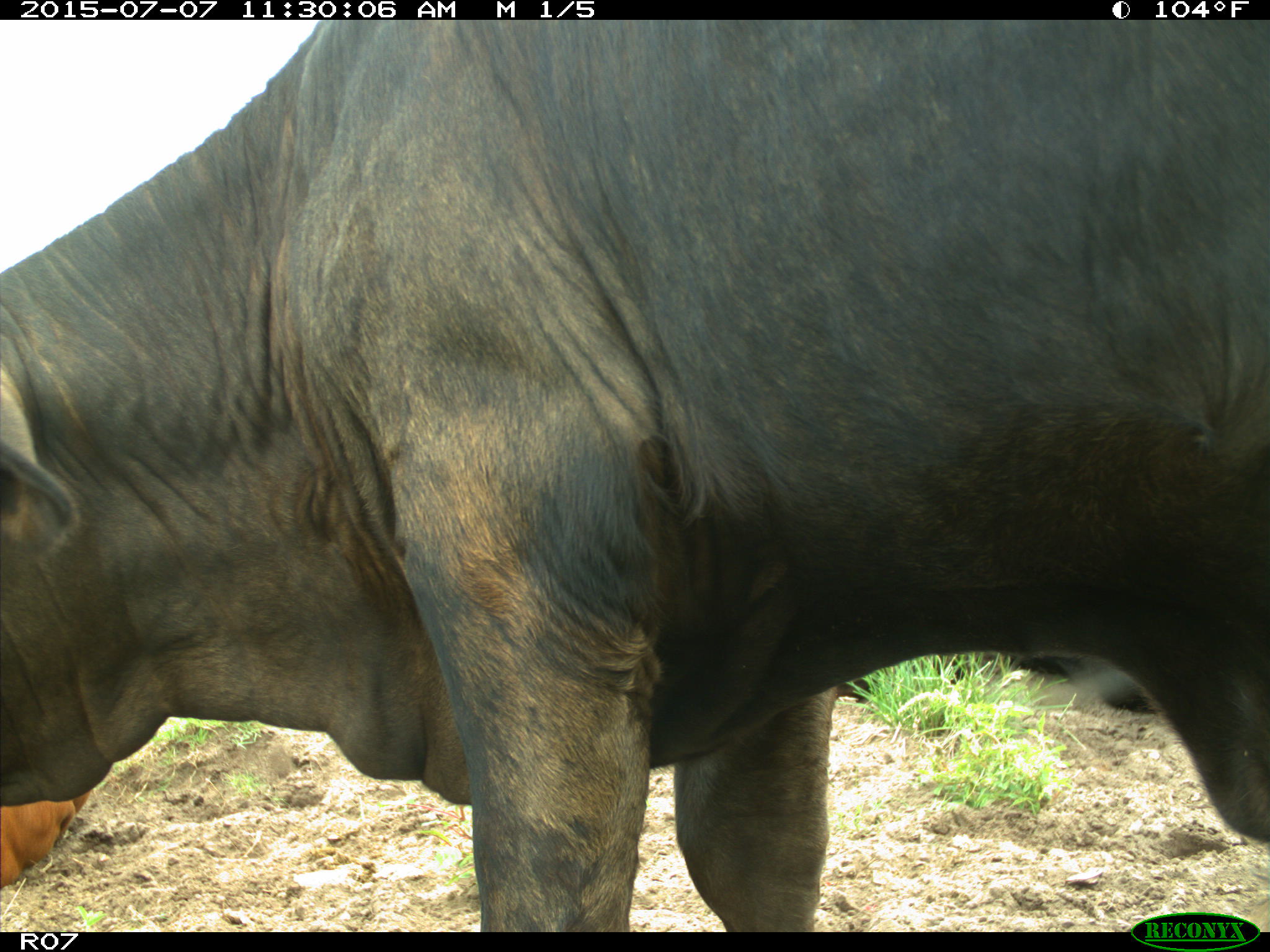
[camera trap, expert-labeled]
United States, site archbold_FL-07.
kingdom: Animalia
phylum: Chordata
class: Mammalia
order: Artiodactyla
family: Bovidae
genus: Bos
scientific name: Bos taurus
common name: domestic cow